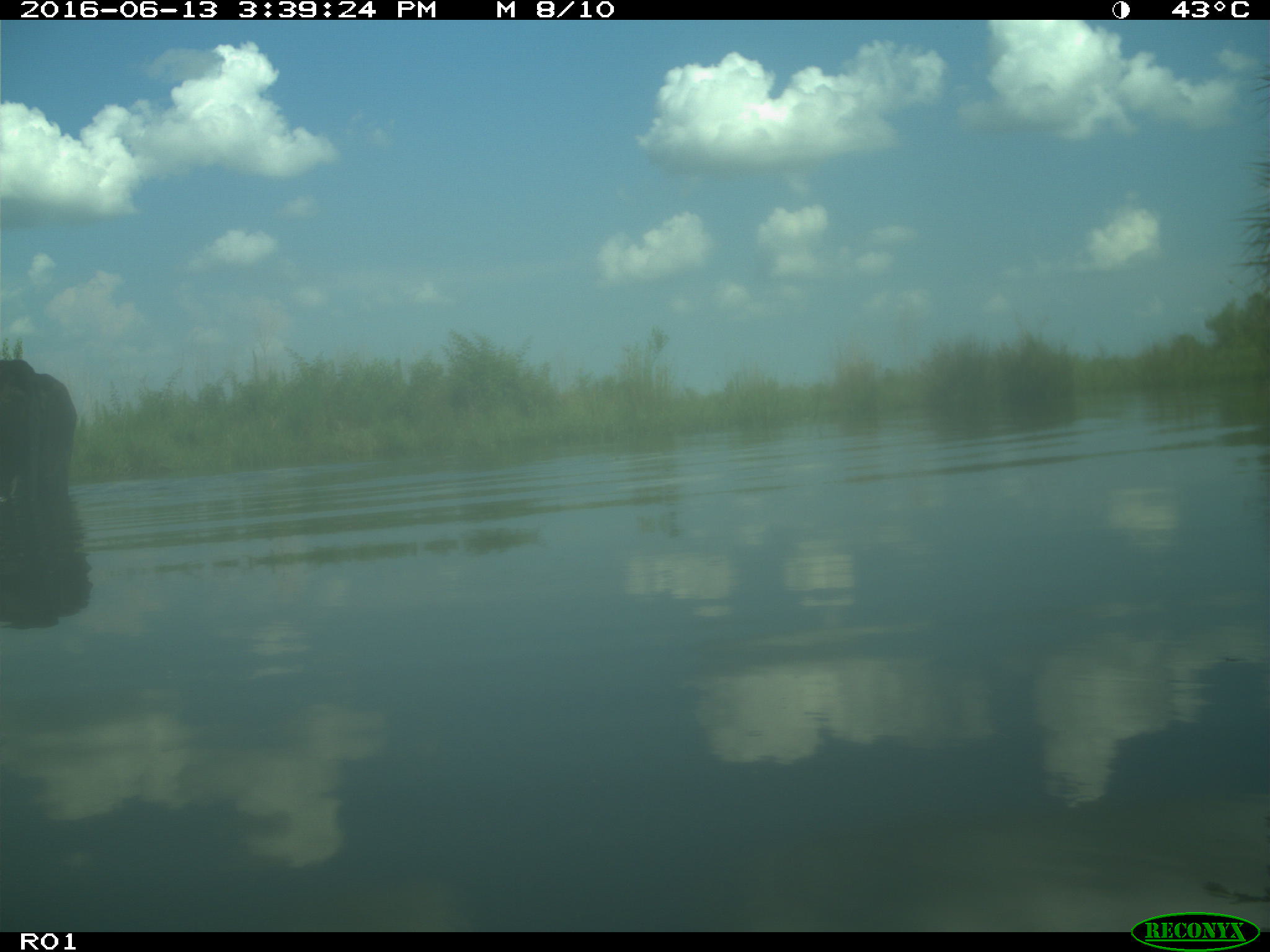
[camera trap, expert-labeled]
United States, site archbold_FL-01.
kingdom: Animalia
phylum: Chordata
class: Mammalia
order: Artiodactyla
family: Bovidae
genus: Bos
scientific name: Bos taurus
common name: domestic cow